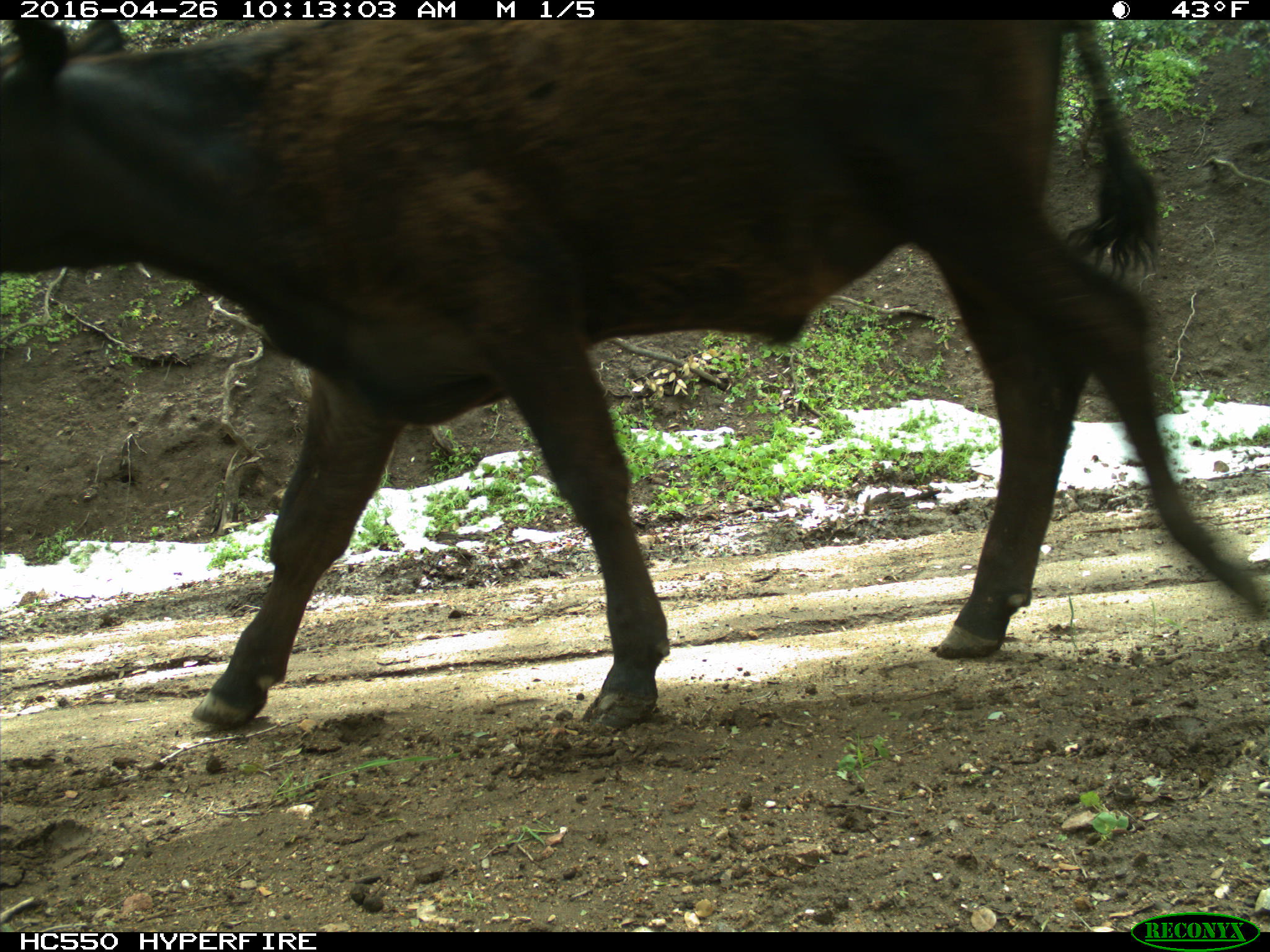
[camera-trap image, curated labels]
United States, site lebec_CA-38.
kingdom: Animalia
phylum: Chordata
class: Mammalia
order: Artiodactyla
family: Bovidae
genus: Bos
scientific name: Bos taurus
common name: domestic cow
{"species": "Bos taurus (domestic cow)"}